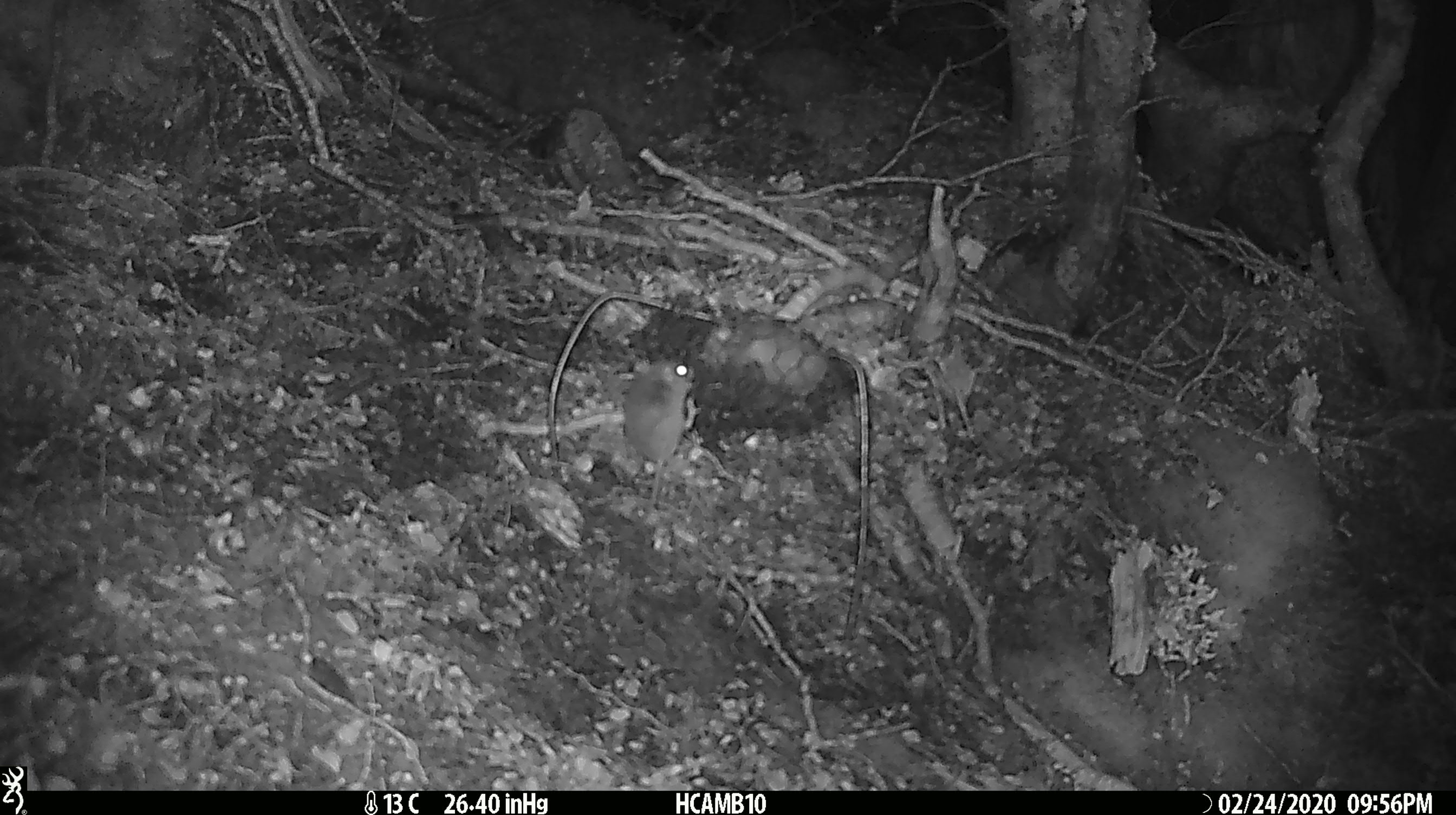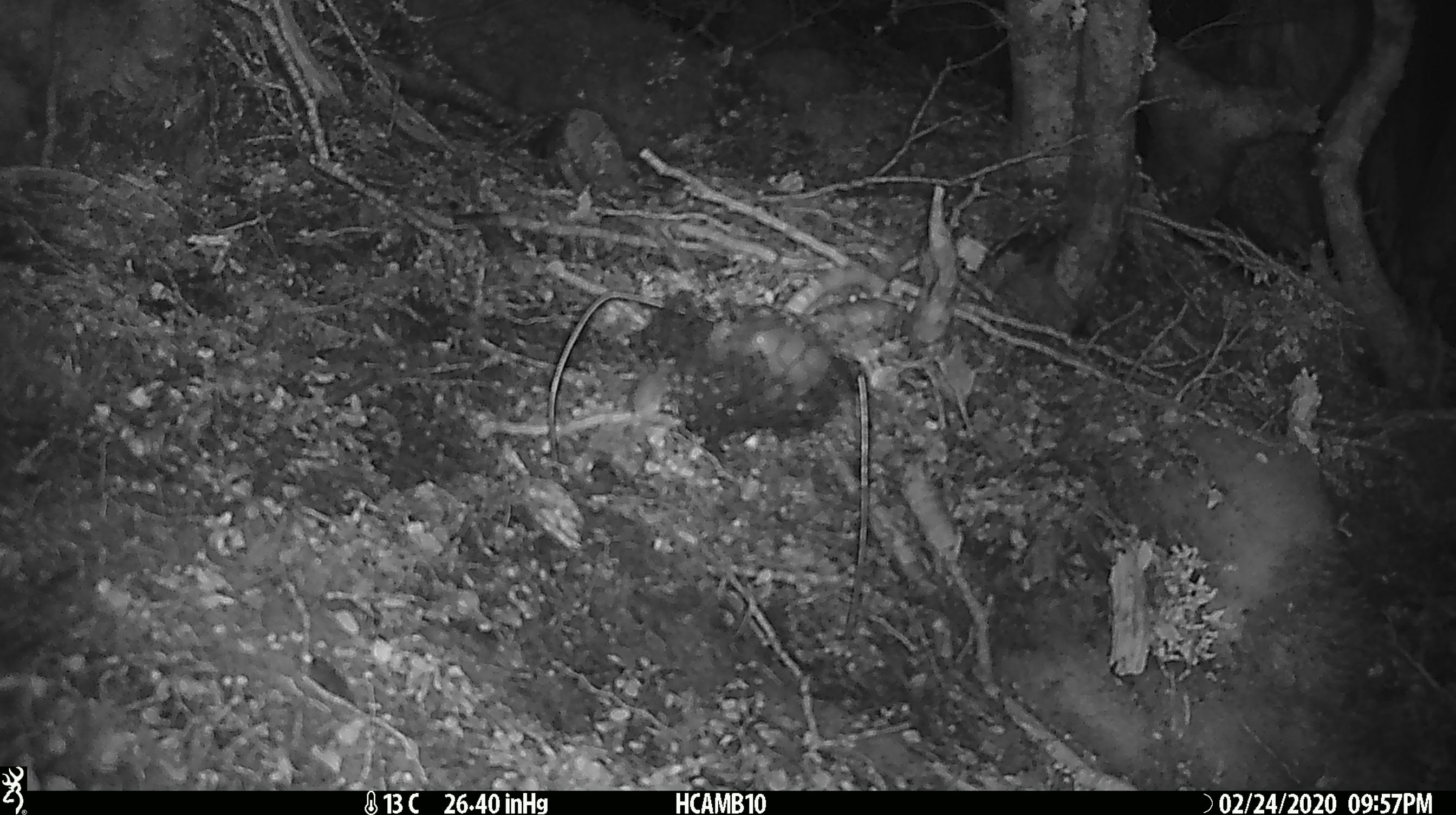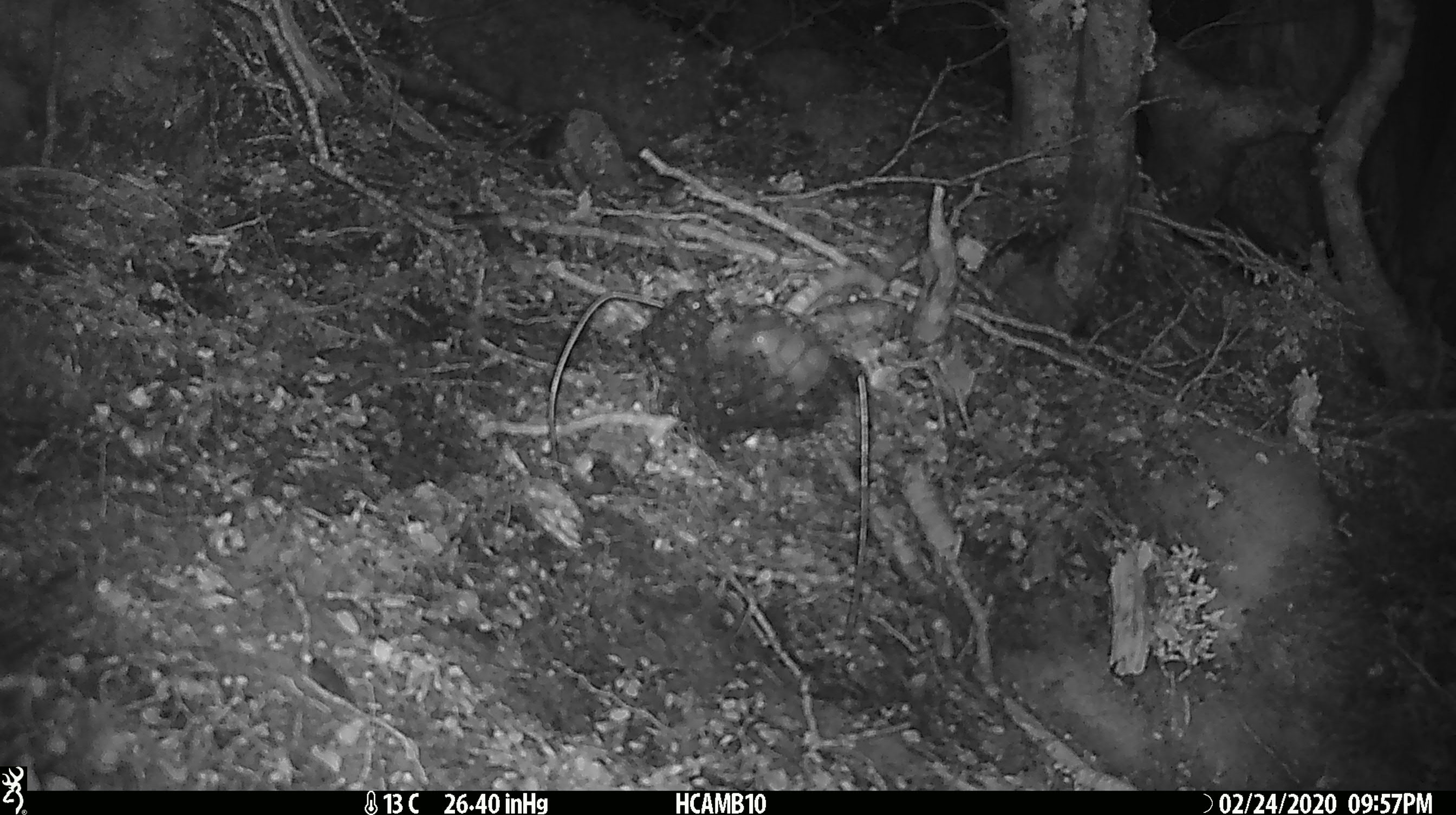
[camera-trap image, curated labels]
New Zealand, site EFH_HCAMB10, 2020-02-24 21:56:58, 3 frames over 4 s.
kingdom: Animalia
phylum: Chordata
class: Mammalia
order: Rodentia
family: Muridae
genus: Mus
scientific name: Mus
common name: mouse